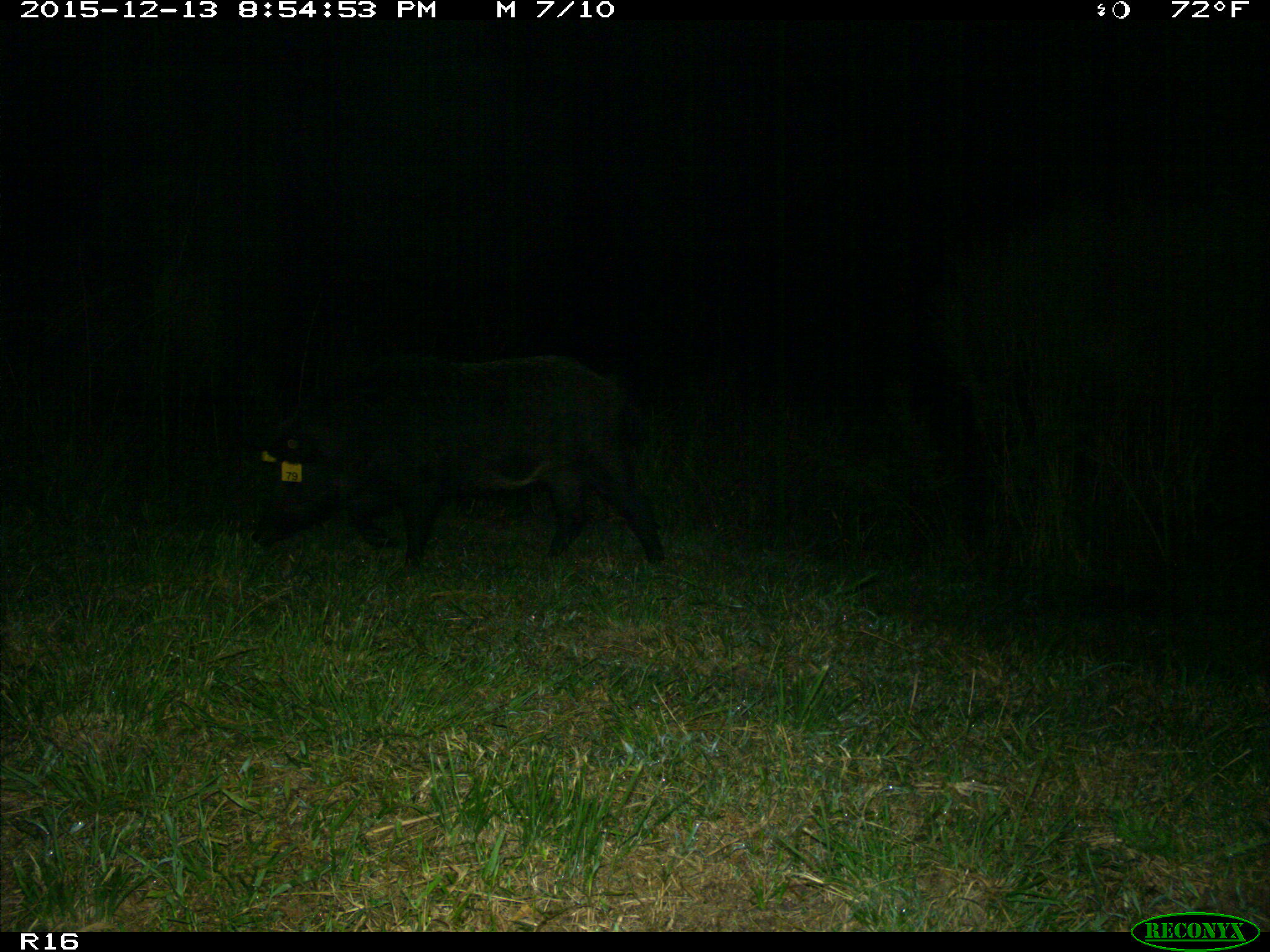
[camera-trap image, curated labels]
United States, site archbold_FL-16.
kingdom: Animalia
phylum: Chordata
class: Mammalia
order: Artiodactyla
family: Suidae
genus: Sus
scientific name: Sus scrofa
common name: wild boar